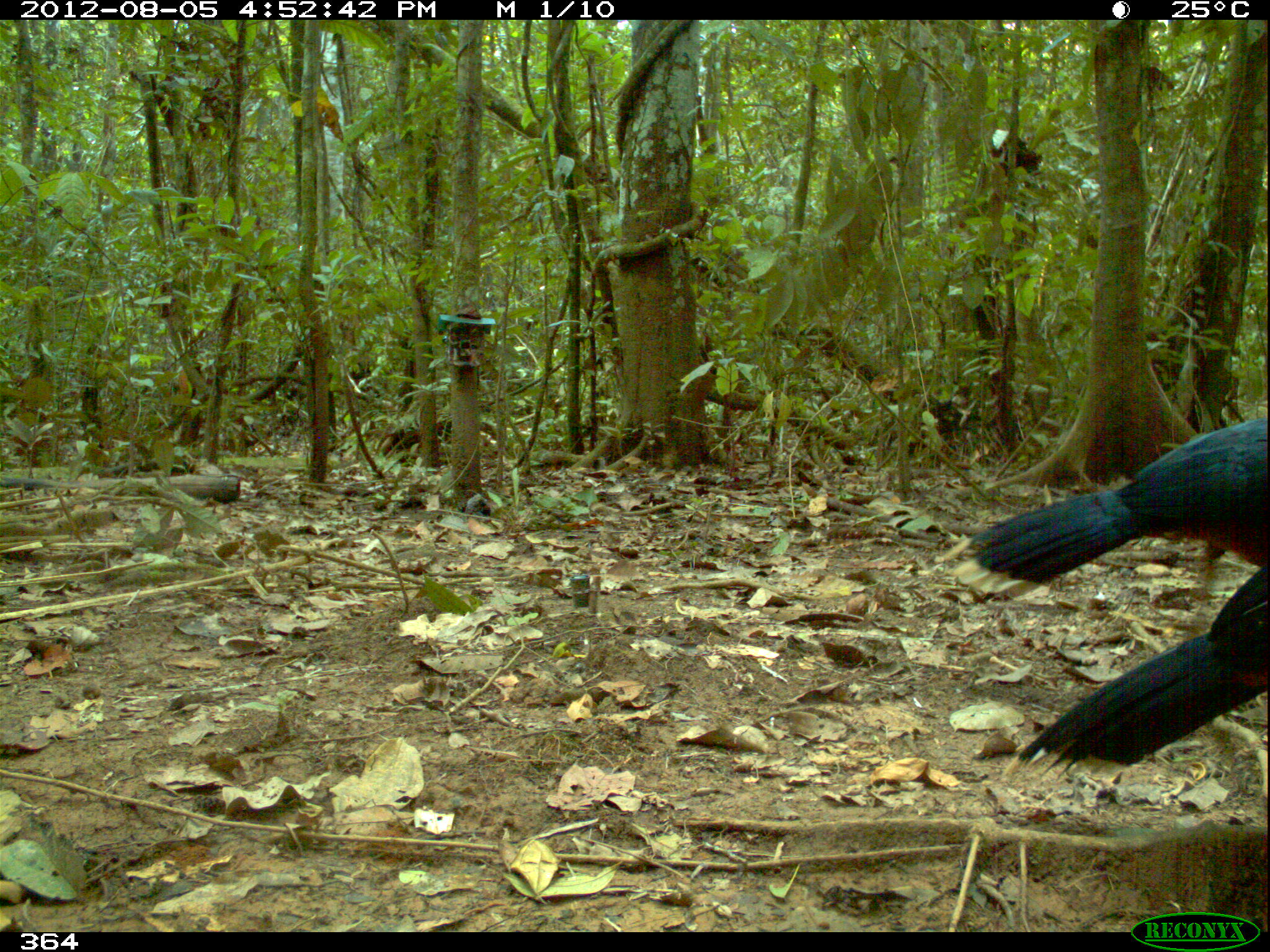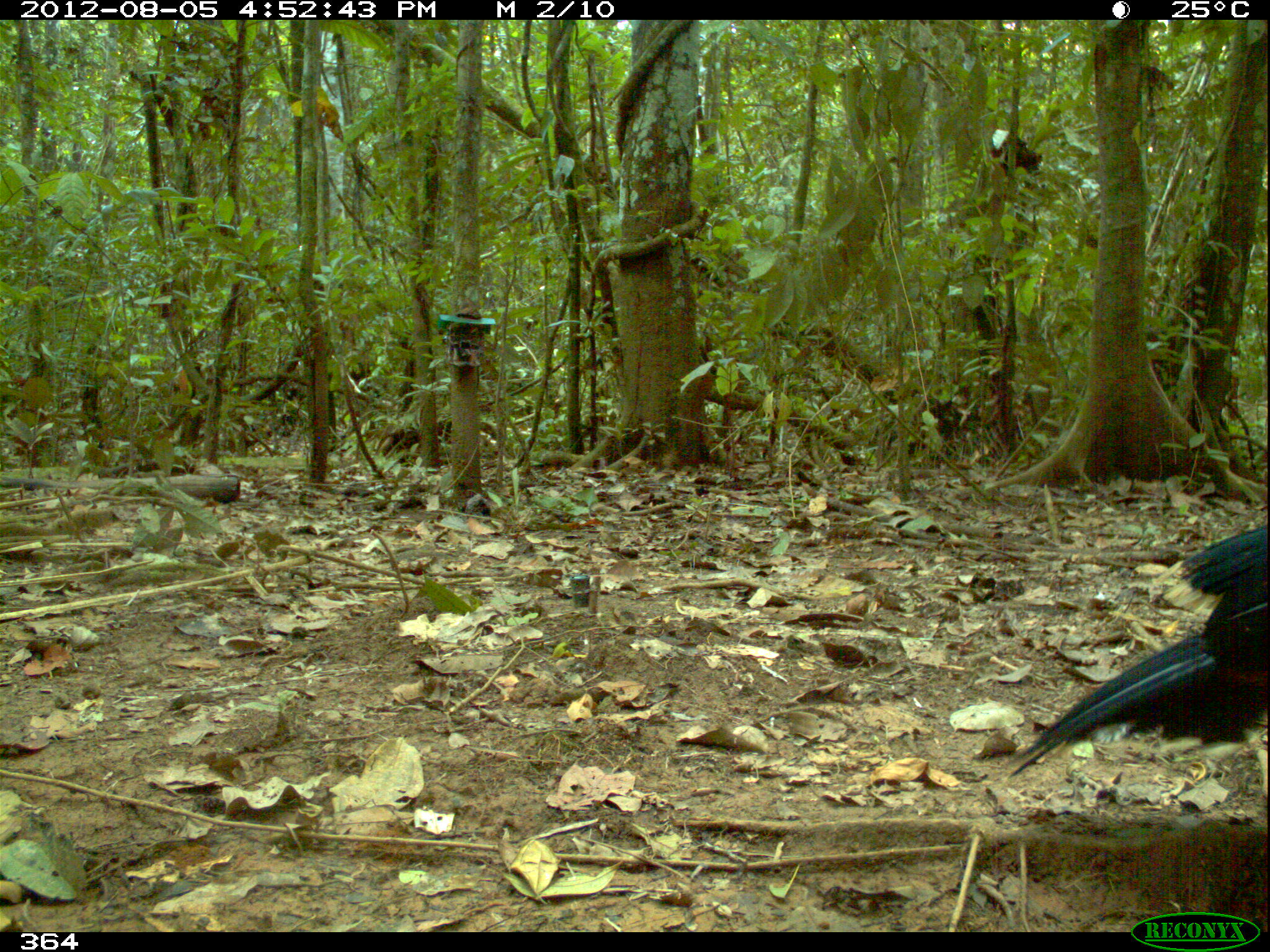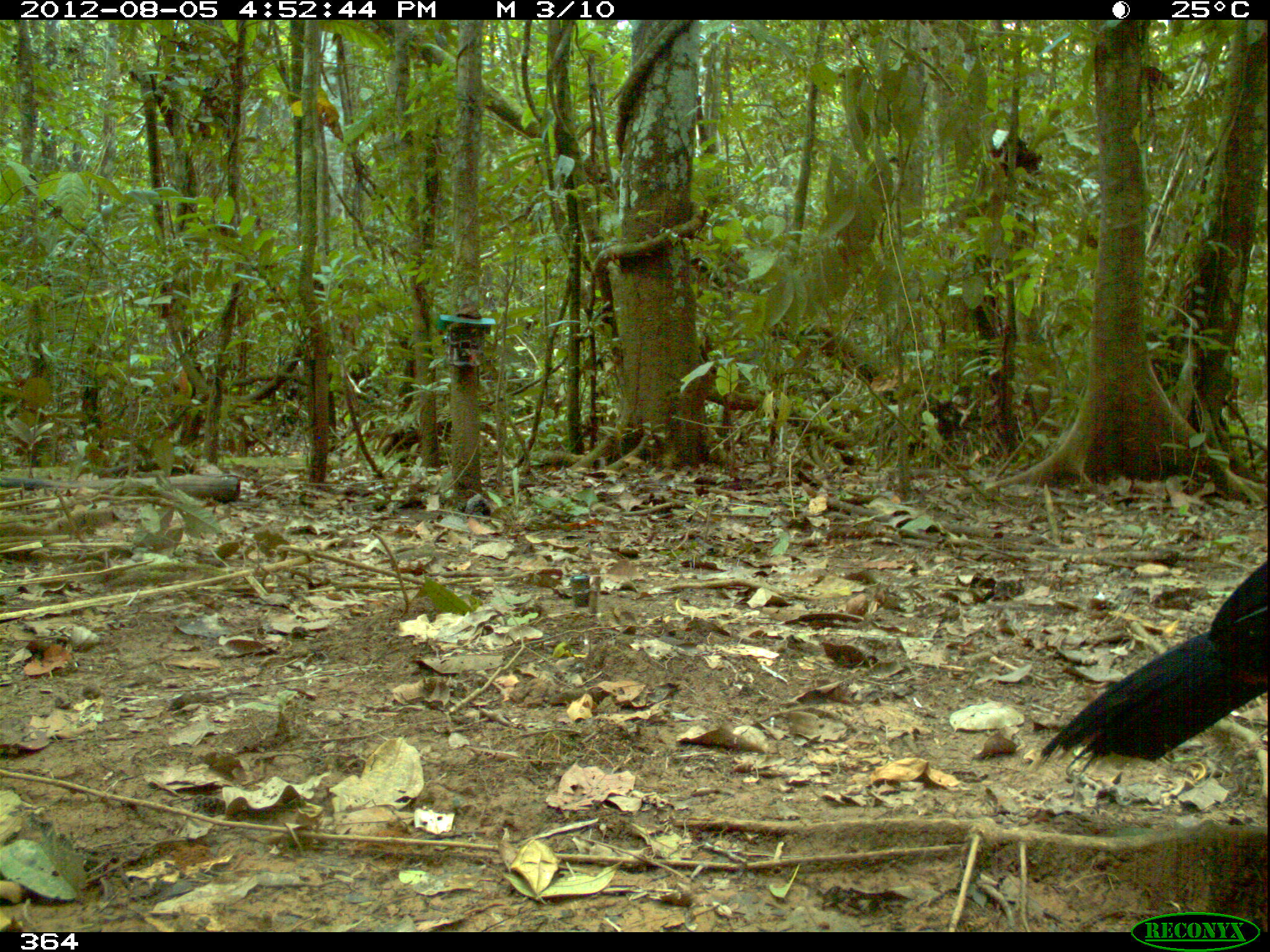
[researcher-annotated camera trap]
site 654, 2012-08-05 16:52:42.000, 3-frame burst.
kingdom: Animalia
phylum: Chordata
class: Aves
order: Galliformes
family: Cracidae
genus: Mitu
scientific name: Mitu tuberosum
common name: razor-billed curassow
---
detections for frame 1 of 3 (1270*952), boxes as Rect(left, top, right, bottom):
mitu tuberosum: Rect(944, 417, 1270, 598); Rect(1002, 567, 1268, 787)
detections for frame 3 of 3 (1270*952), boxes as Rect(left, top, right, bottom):
mitu tuberosum: Rect(1026, 560, 1267, 777)